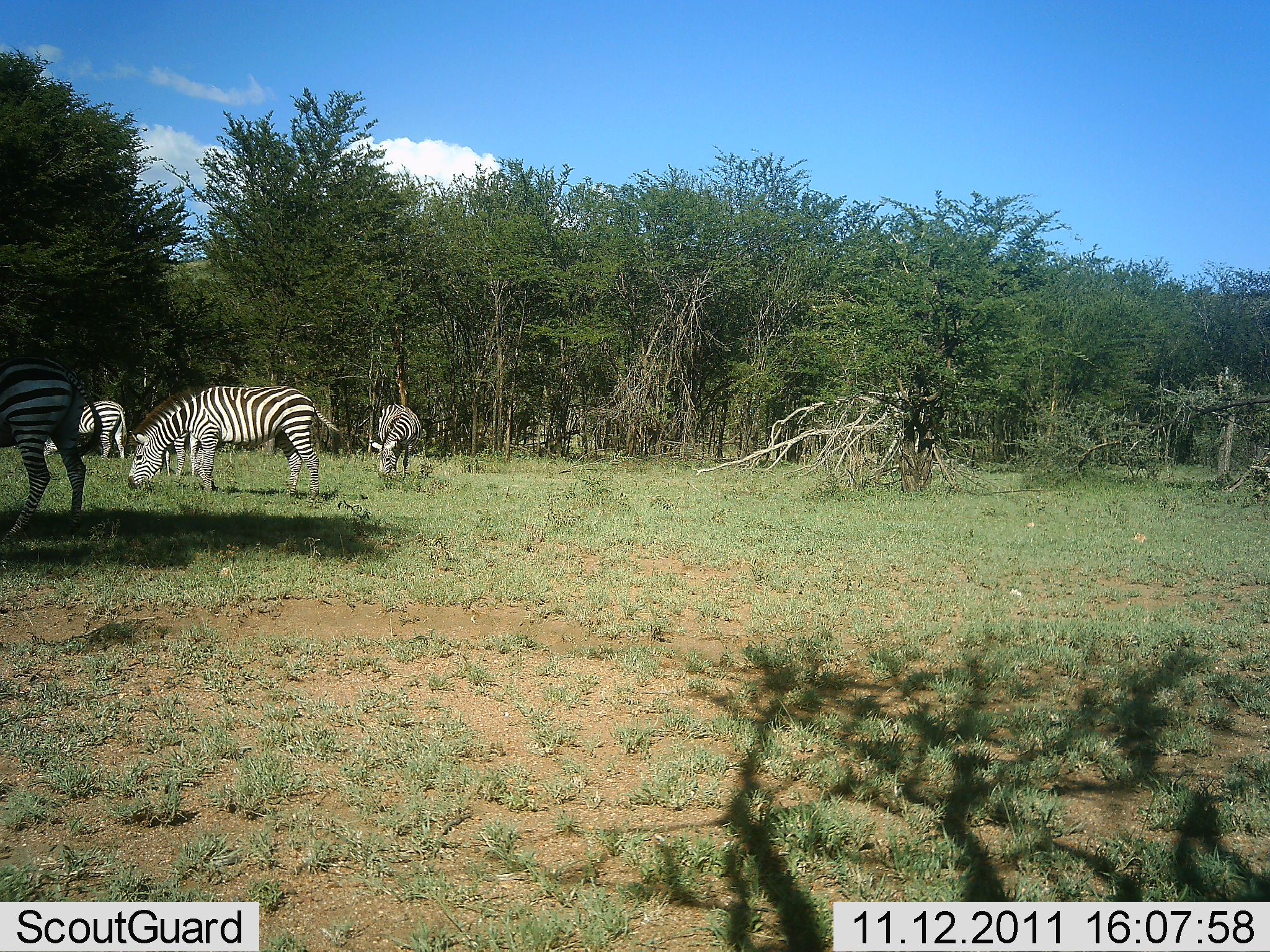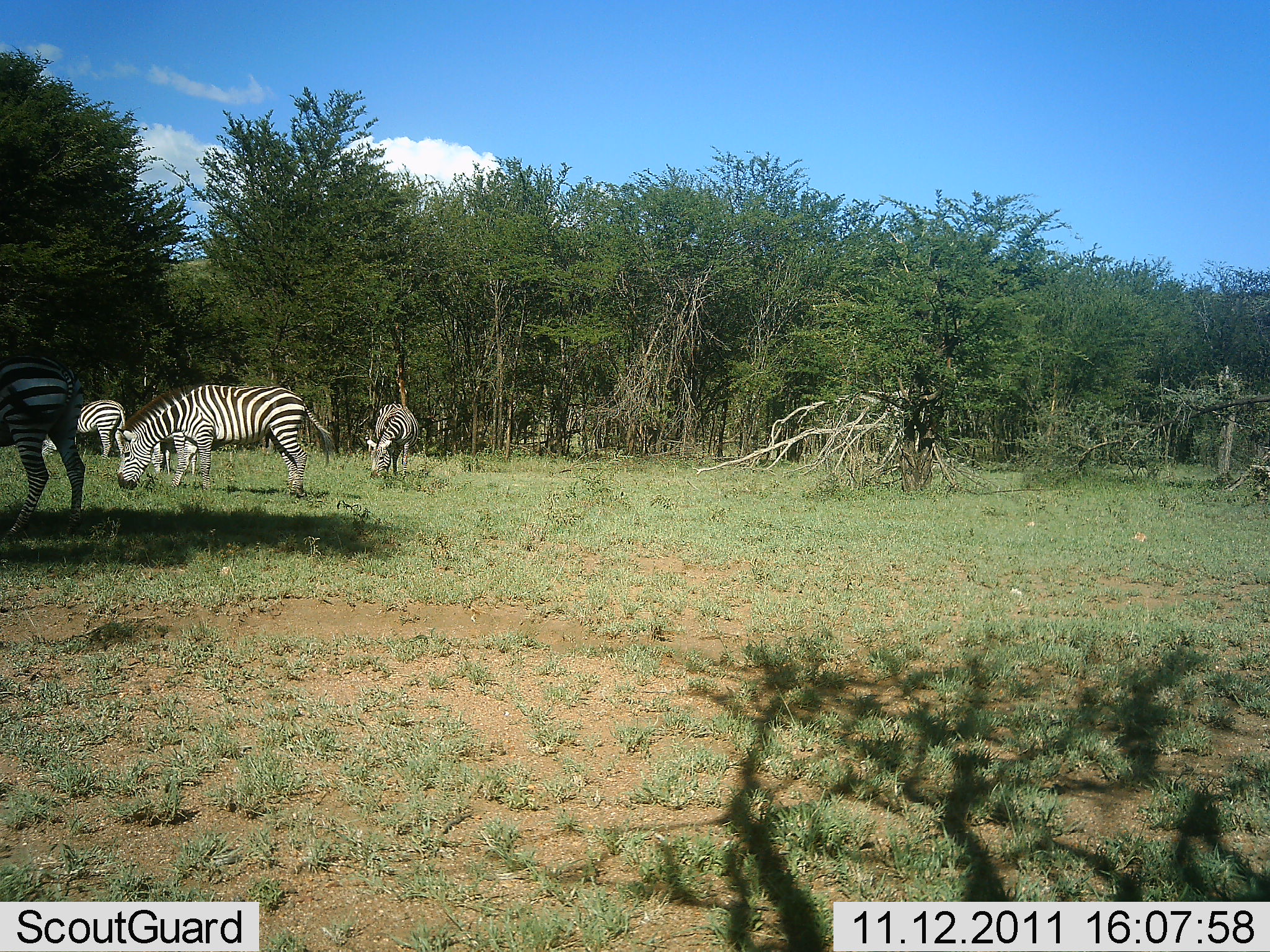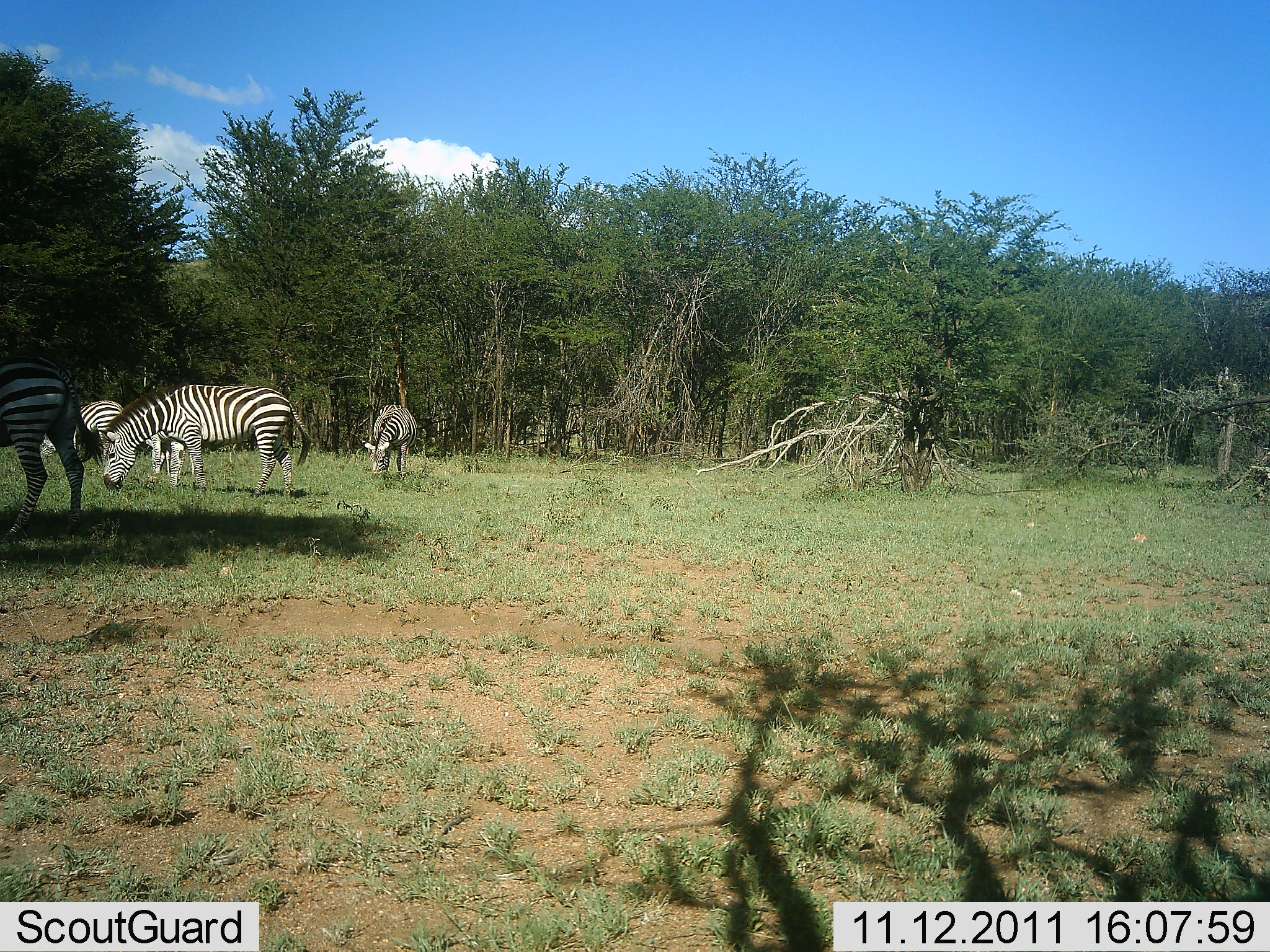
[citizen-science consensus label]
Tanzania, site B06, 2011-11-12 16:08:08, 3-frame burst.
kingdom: Animalia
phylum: Chordata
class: Mammalia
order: Perissodactyla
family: Equidae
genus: Equus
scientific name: Equus quagga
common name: plains zebra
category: zebra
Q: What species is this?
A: Zebra (plains zebra) (Equus quagga).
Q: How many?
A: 4.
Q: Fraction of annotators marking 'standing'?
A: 38%.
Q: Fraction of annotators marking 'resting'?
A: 0%.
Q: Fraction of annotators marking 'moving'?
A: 8%.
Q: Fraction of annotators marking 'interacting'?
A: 0%.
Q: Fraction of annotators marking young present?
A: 0%.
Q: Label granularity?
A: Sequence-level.